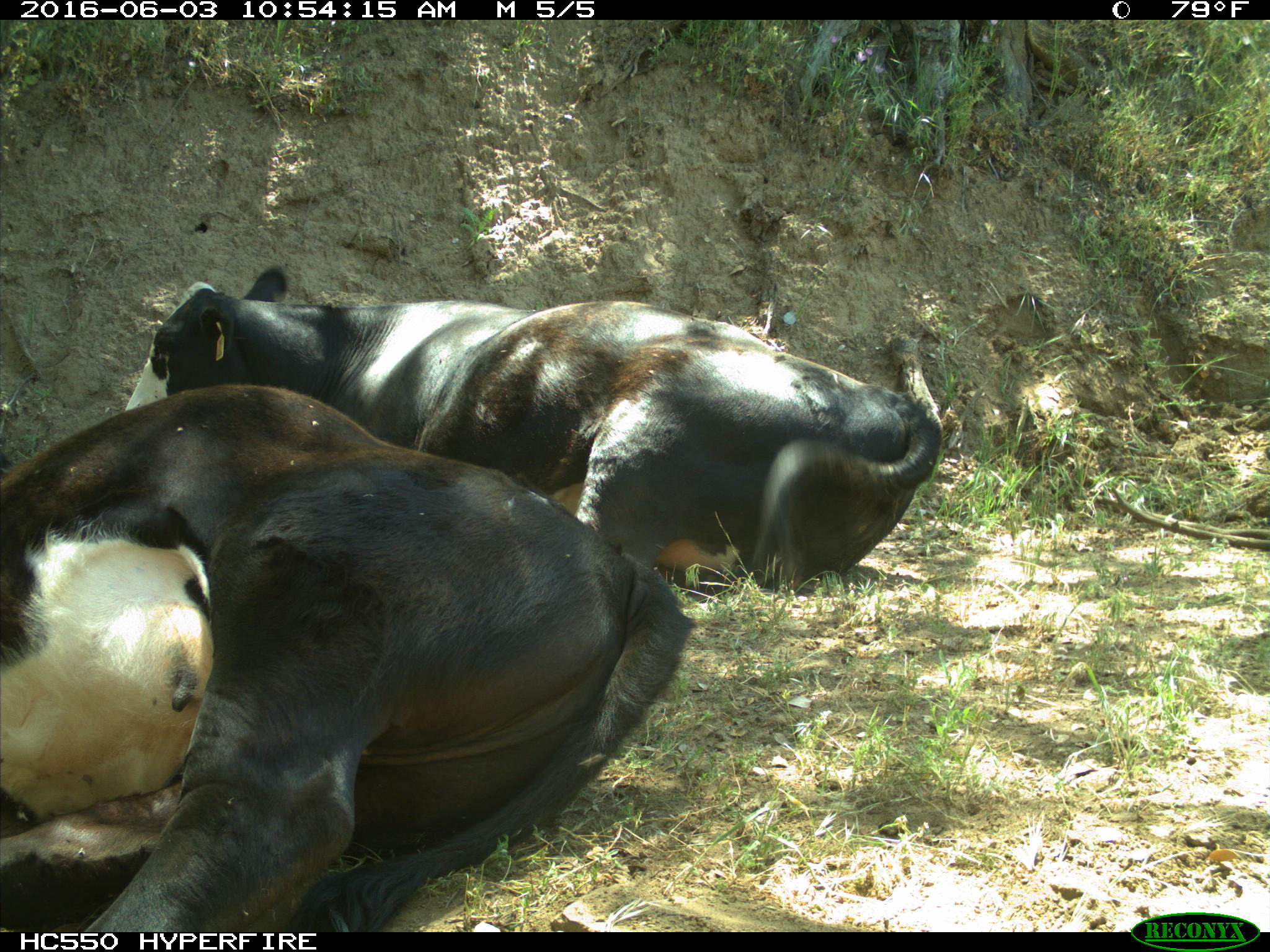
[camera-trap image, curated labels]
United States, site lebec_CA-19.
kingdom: Animalia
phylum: Chordata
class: Mammalia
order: Artiodactyla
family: Bovidae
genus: Bos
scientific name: Bos taurus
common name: domestic cow